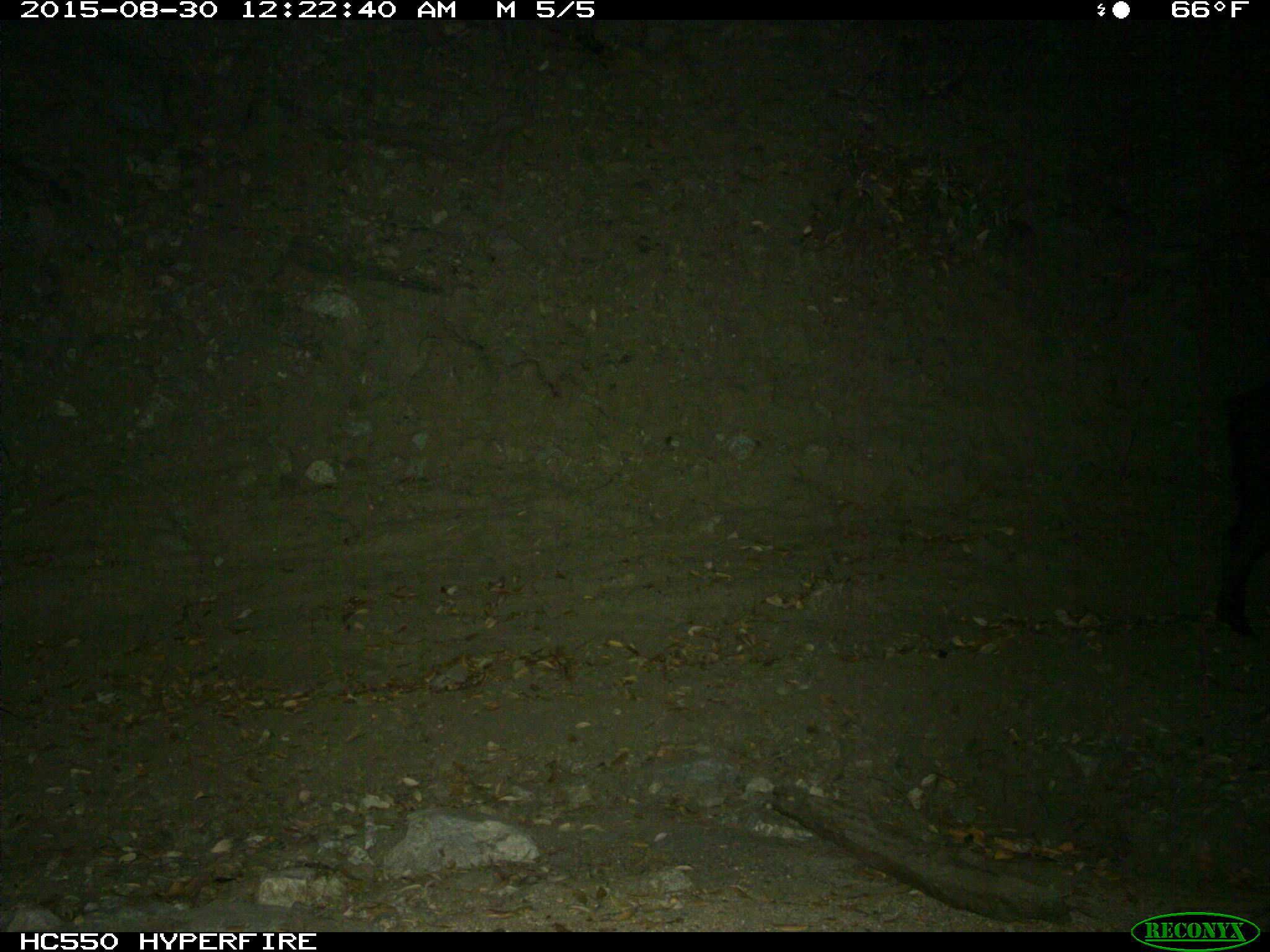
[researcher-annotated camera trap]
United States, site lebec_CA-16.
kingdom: Animalia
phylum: Chordata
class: Mammalia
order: Artiodactyla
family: Suidae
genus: Sus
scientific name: Sus scrofa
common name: wild boar